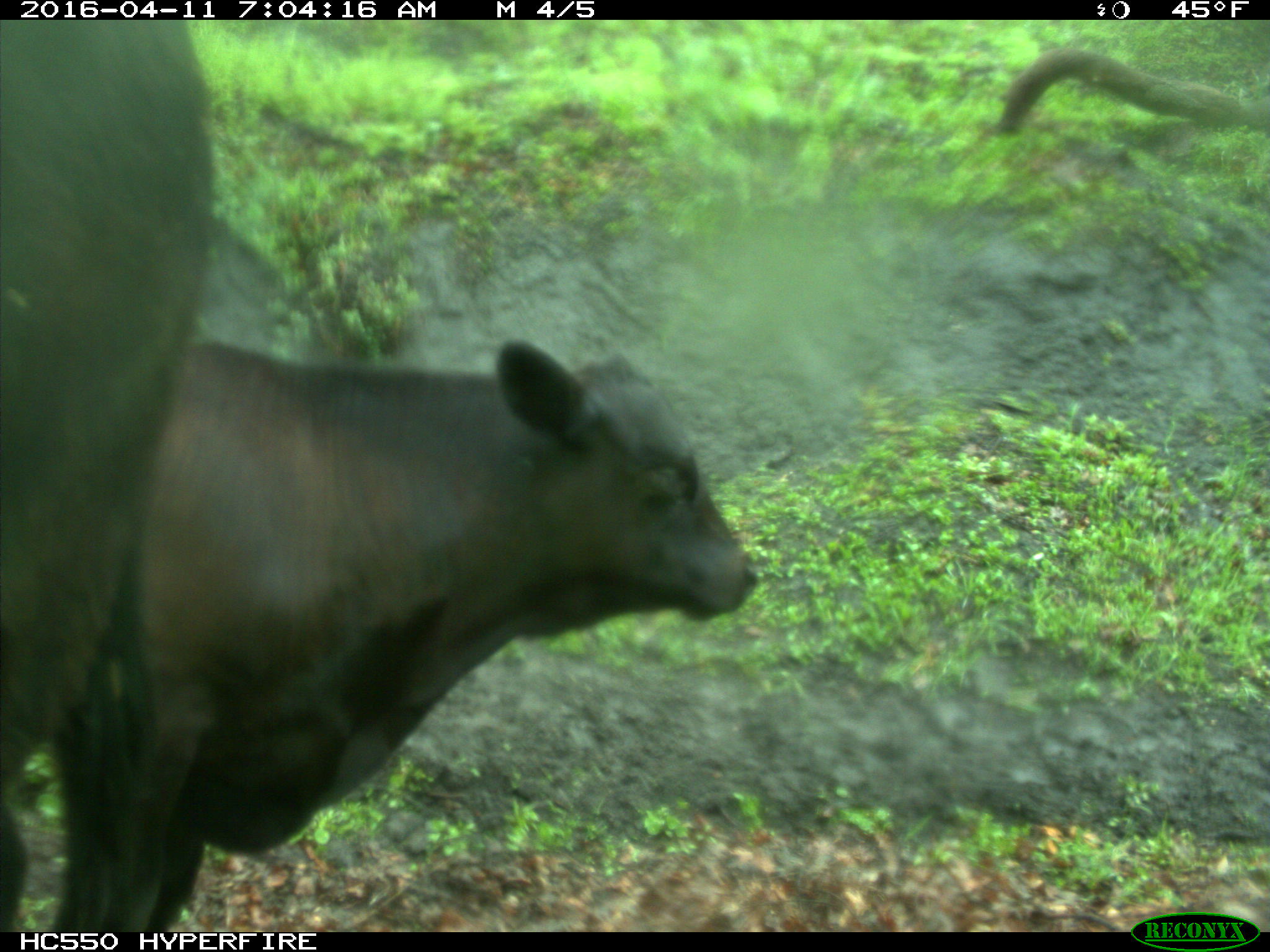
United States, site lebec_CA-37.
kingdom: Animalia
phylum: Chordata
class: Mammalia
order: Artiodactyla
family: Bovidae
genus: Bos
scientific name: Bos taurus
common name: domestic cow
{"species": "Bos taurus (domestic cow)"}